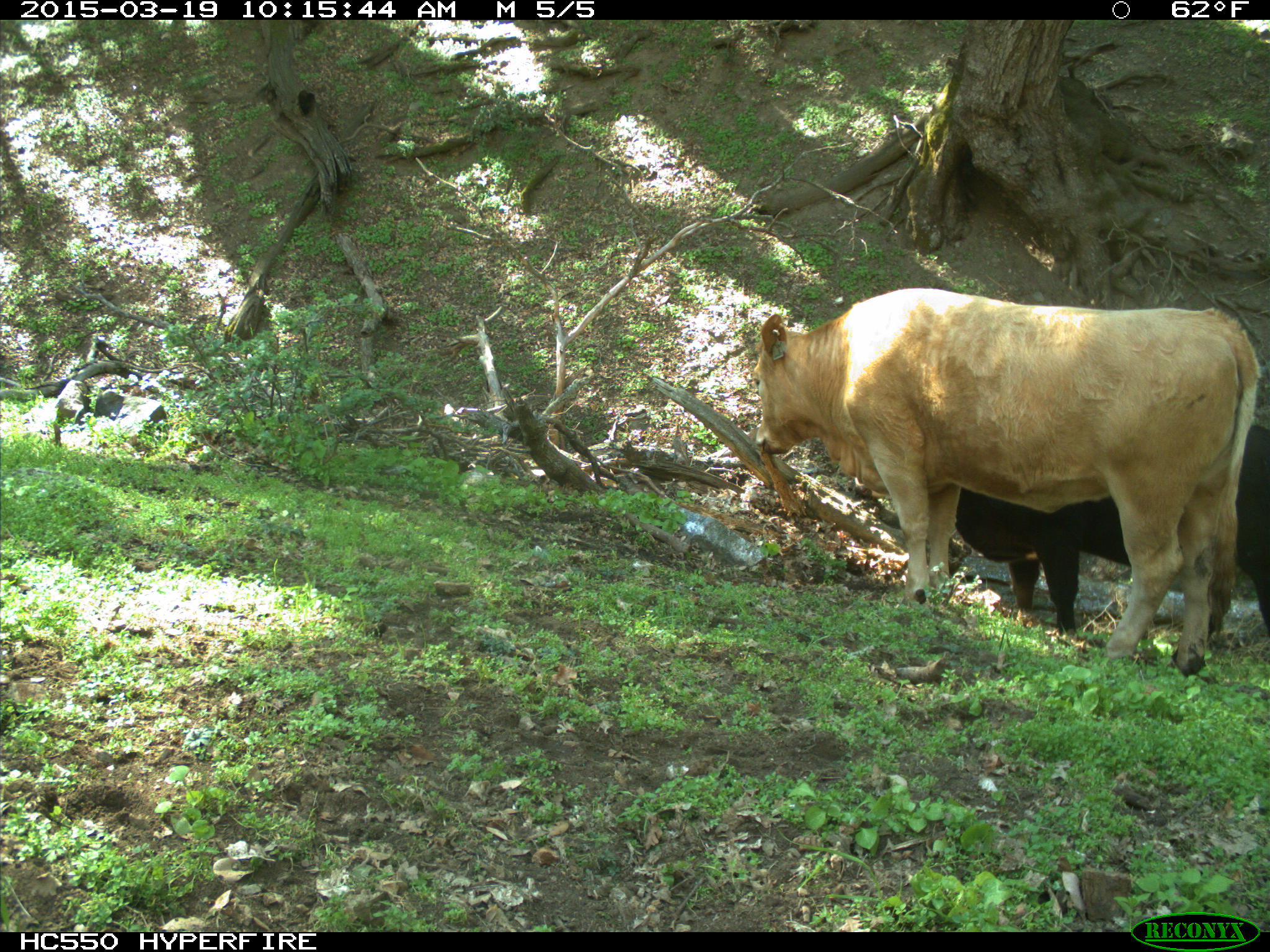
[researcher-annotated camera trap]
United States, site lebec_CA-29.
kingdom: Animalia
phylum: Chordata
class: Mammalia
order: Artiodactyla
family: Bovidae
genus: Bos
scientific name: Bos taurus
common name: domestic cow